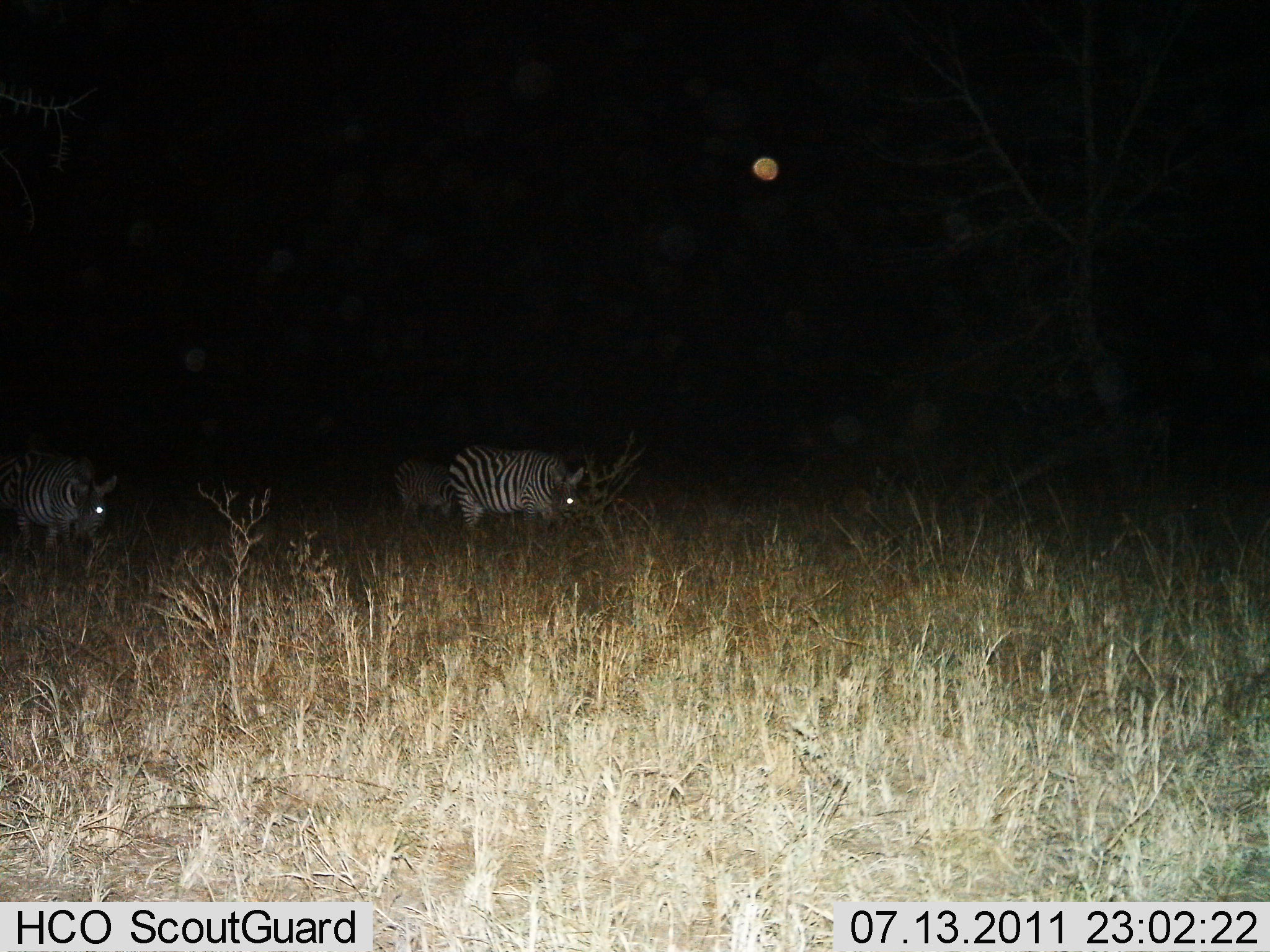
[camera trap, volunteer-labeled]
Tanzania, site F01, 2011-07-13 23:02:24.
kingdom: Animalia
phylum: Chordata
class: Mammalia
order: Perissodactyla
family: Equidae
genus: Equus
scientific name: Equus quagga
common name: plains zebra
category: zebra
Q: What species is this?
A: Zebra (plains zebra) (Equus quagga).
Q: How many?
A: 3.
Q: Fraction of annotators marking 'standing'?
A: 50%.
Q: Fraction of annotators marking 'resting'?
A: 0%.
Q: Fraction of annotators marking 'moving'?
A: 8%.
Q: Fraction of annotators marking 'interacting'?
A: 0%.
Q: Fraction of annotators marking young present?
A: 0%.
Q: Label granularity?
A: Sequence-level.